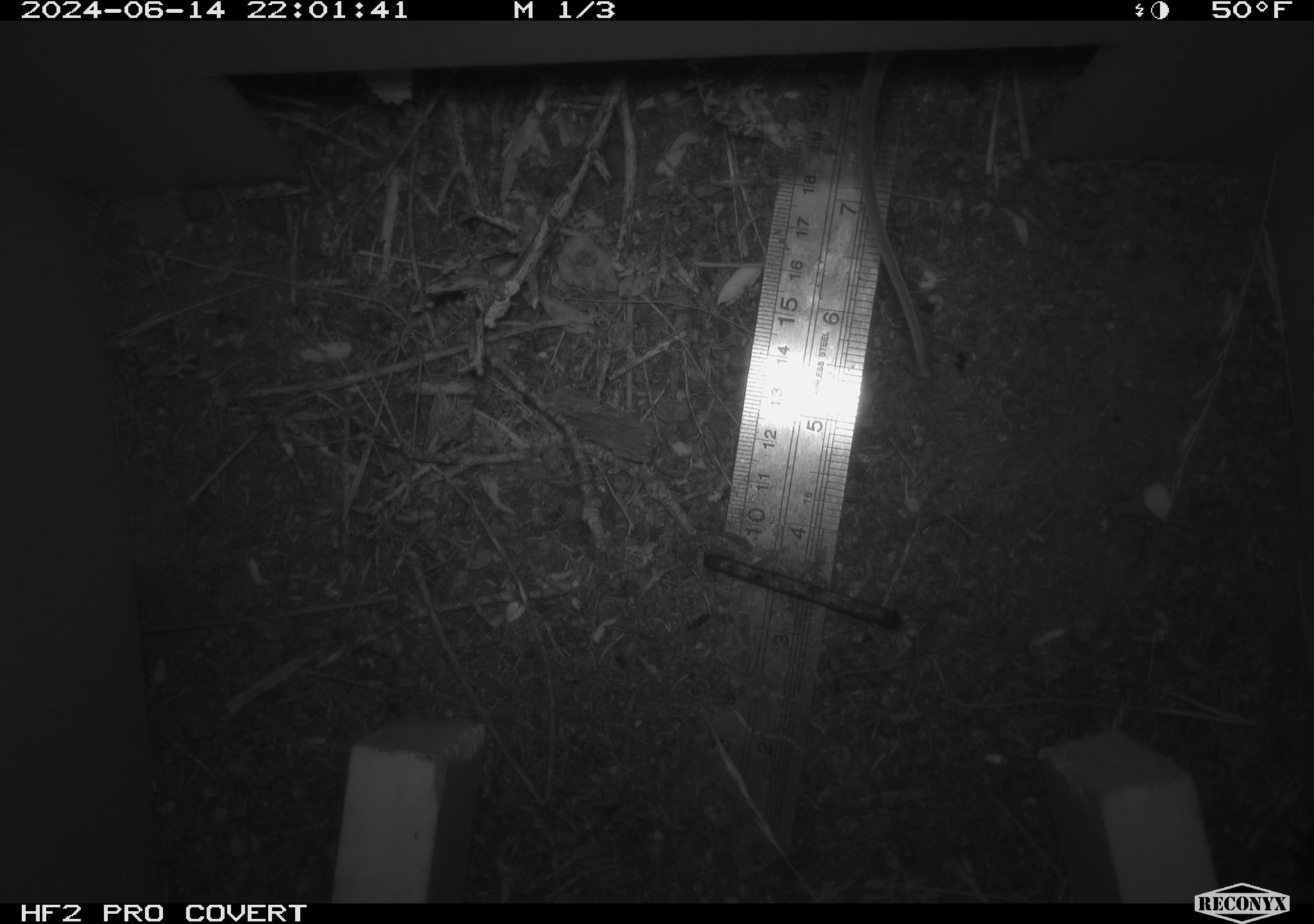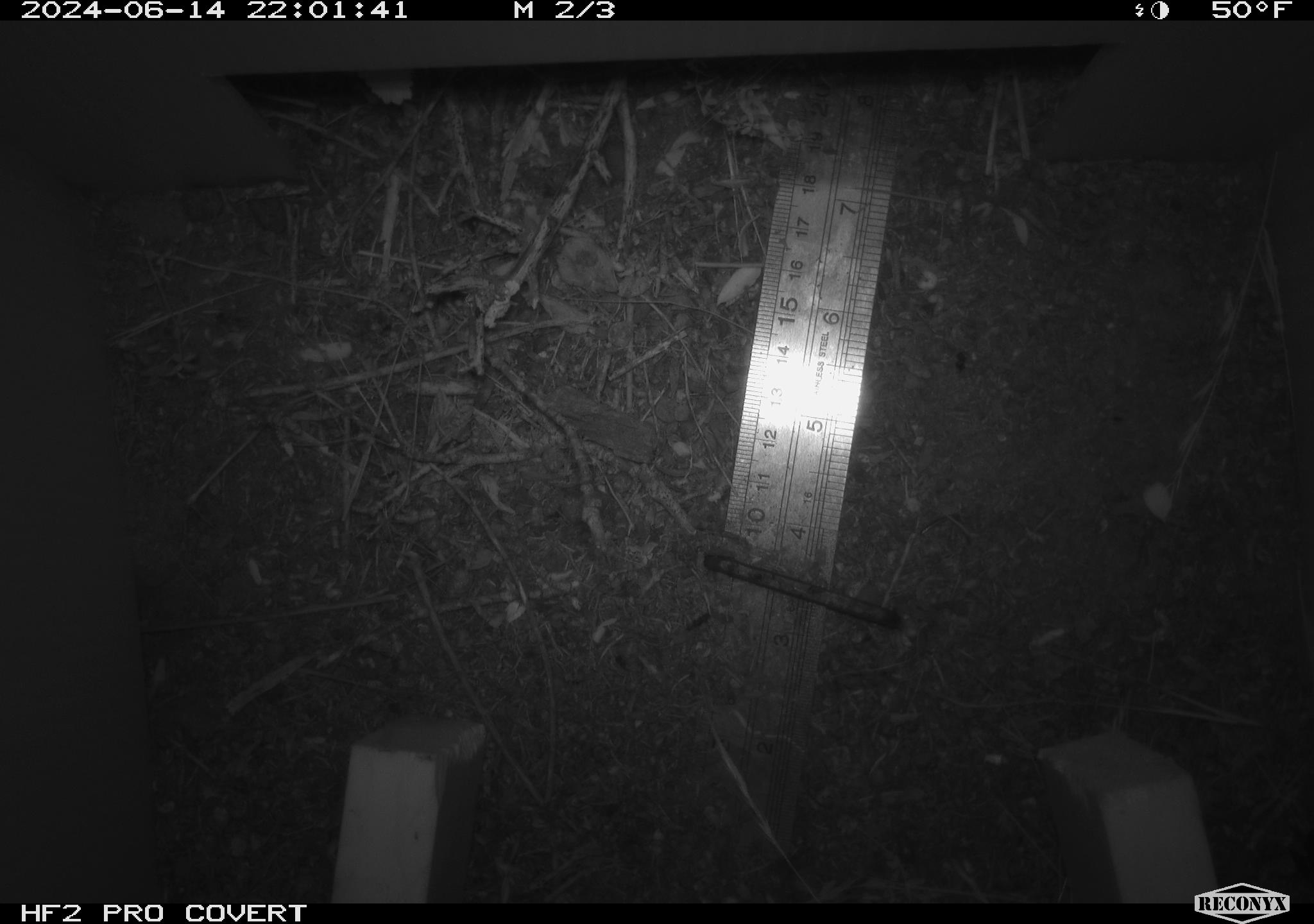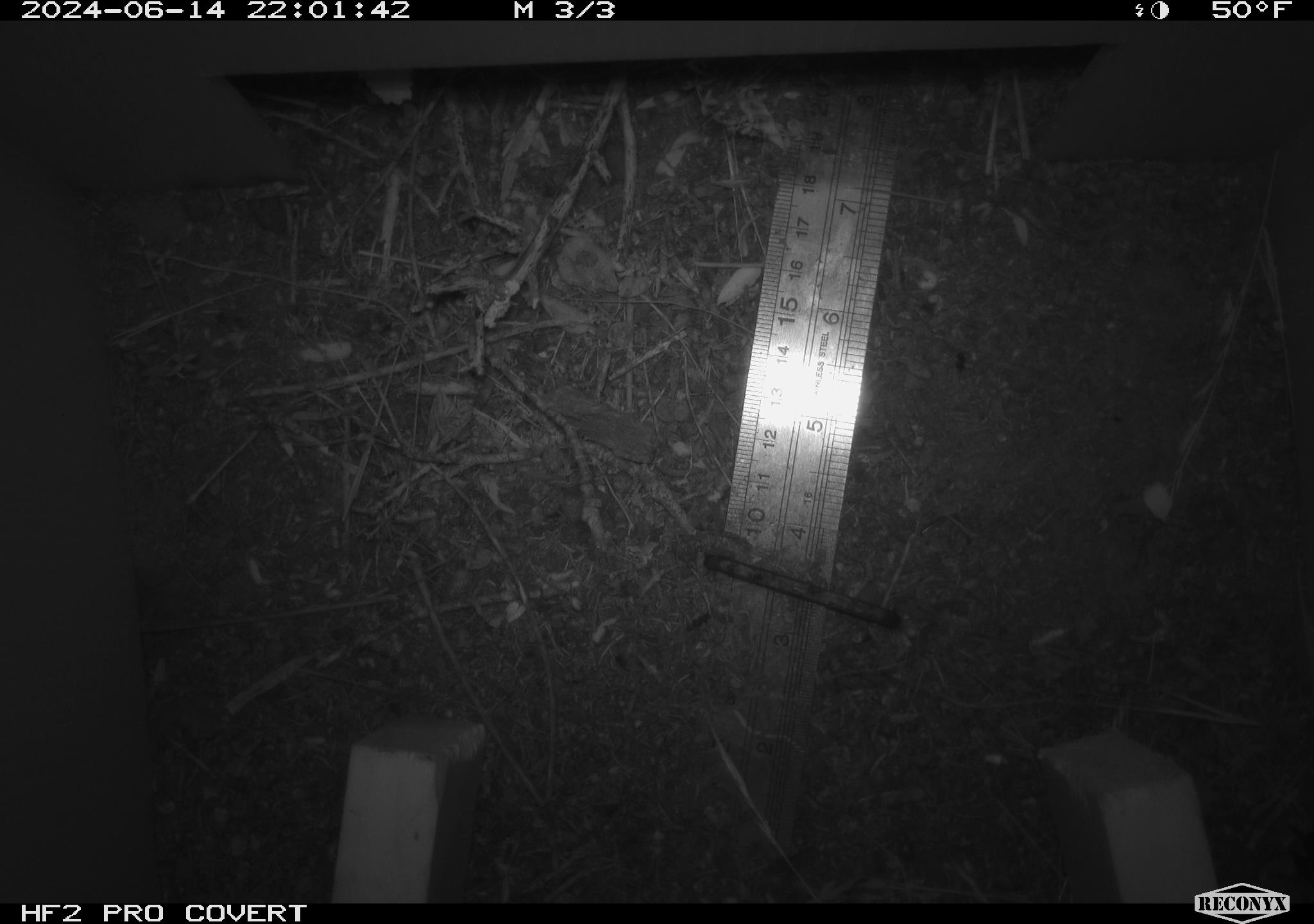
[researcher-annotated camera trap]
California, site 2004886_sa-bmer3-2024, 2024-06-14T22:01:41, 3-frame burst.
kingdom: Animalia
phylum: Chordata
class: Mammalia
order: Rodentia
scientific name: Rodentia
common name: mouse species